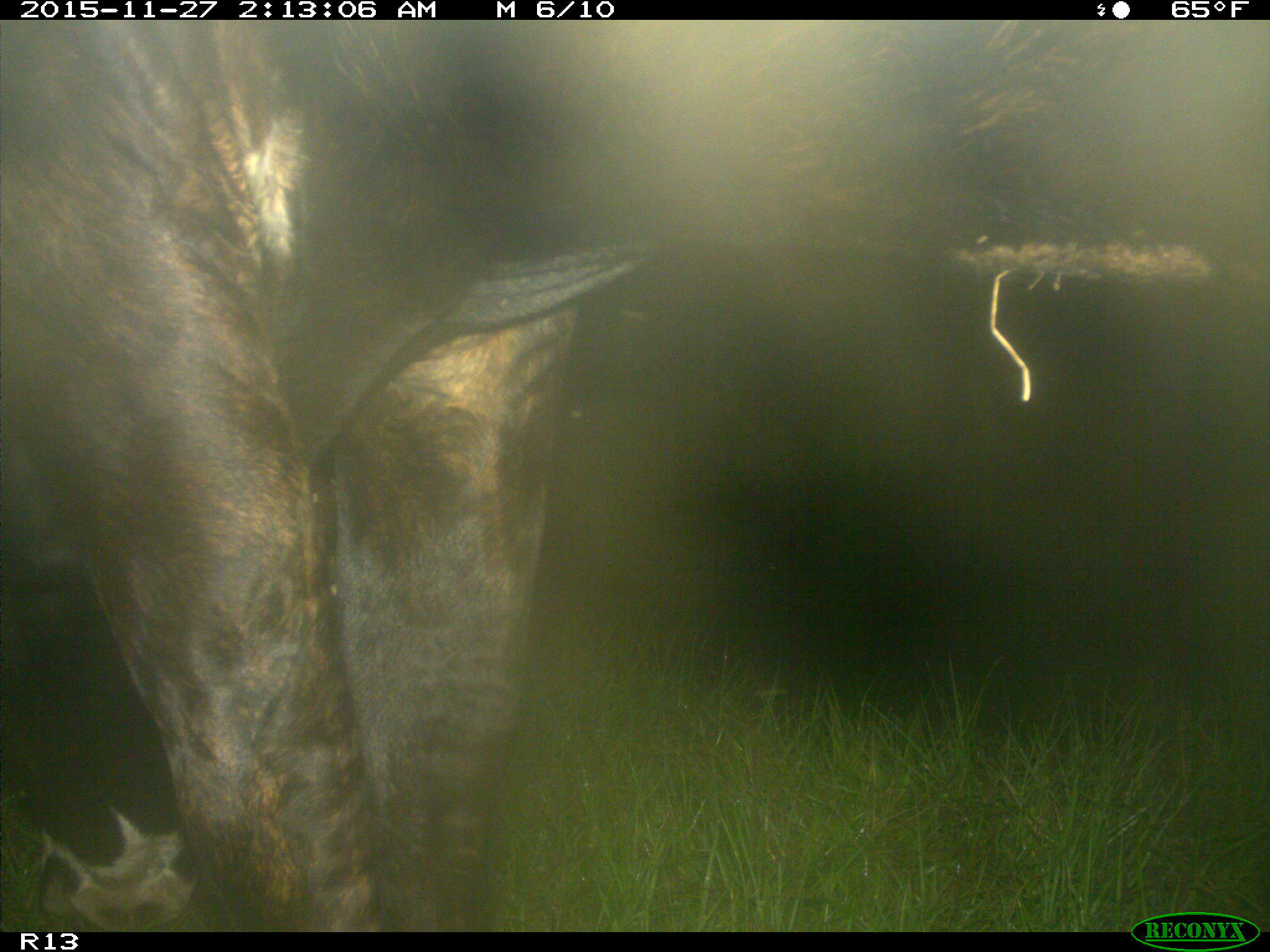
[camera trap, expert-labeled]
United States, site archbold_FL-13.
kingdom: Animalia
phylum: Chordata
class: Mammalia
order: Artiodactyla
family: Bovidae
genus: Bos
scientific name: Bos taurus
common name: domestic cow